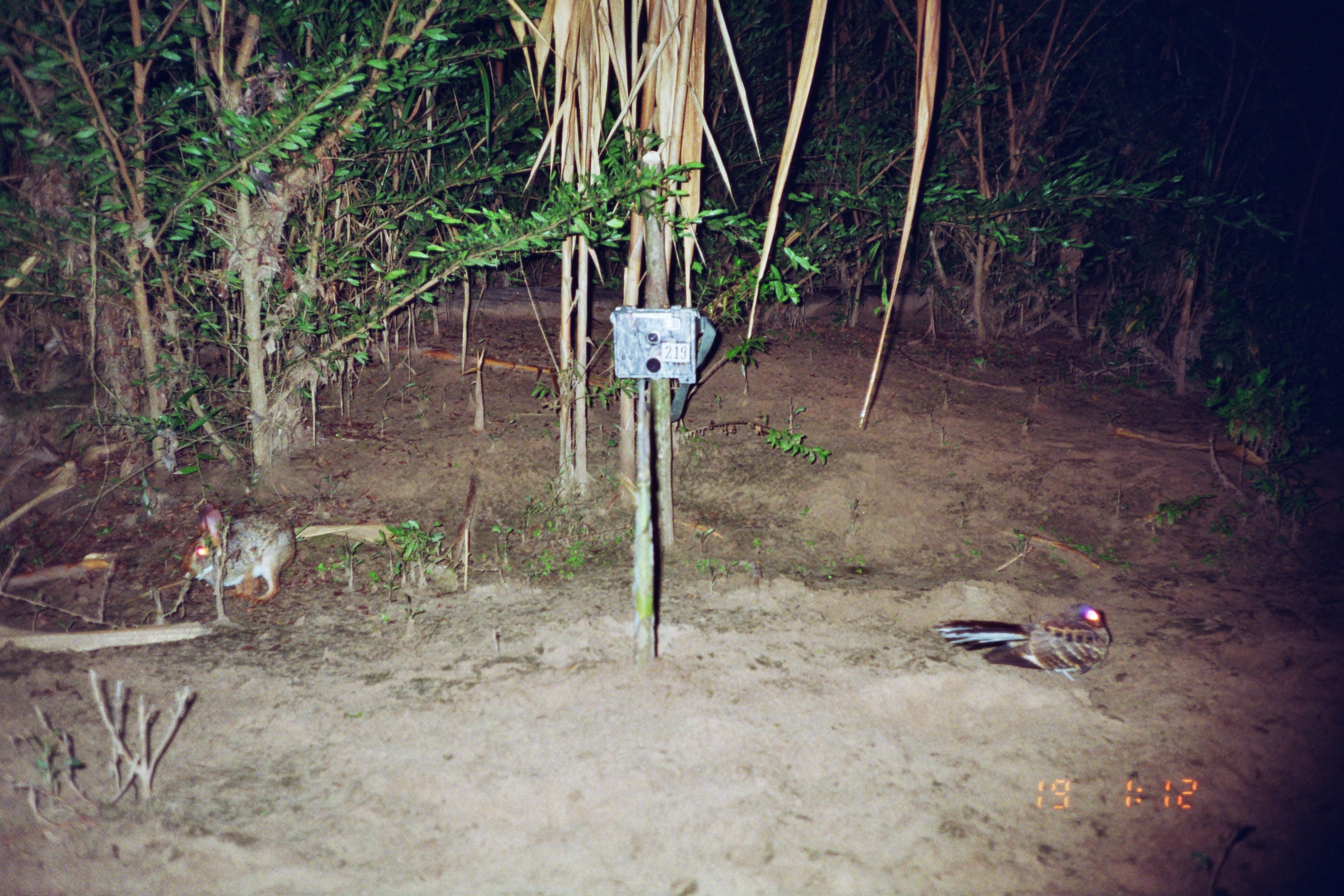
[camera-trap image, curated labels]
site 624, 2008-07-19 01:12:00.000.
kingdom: Animalia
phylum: Chordata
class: Mammalia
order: Lagomorpha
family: Leporidae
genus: Sylvilagus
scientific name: Sylvilagus brasiliensis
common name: tapeti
Sylvilagus brasiliensis (tapeti).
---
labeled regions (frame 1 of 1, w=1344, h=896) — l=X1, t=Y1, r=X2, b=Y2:
sylvilagus brasiliensis: l=932, t=602, r=1116, b=683; l=176, t=504, r=294, b=608